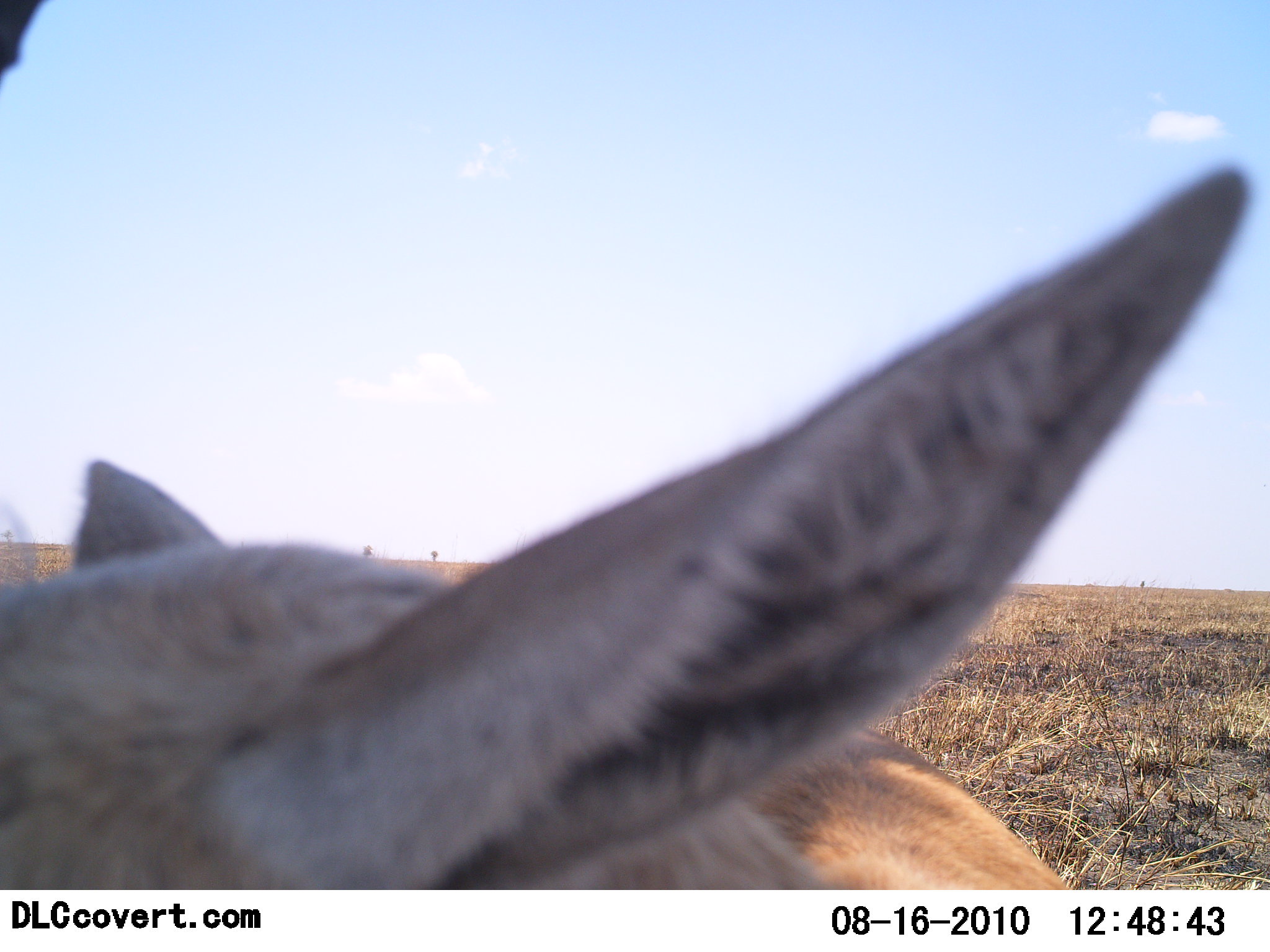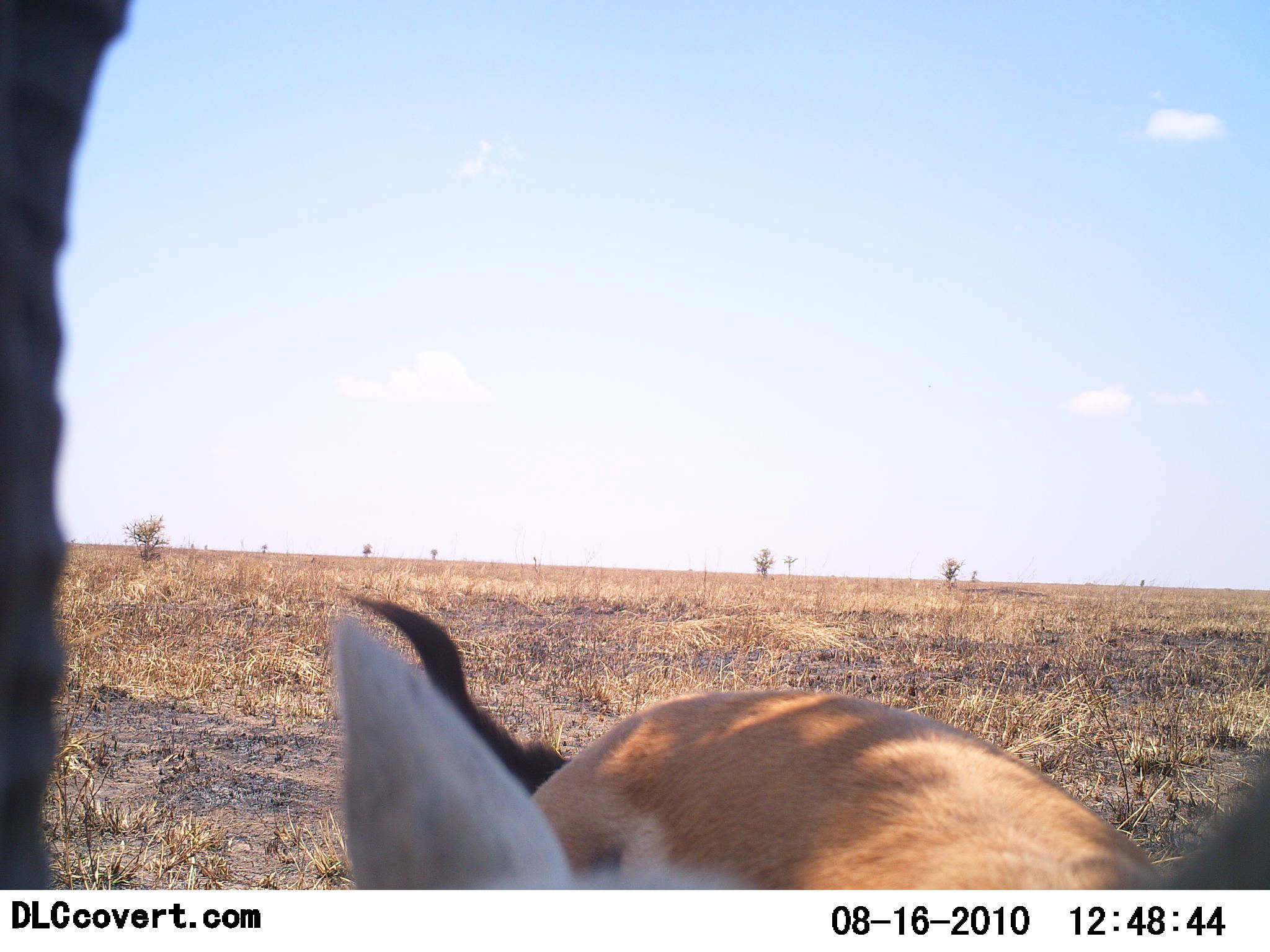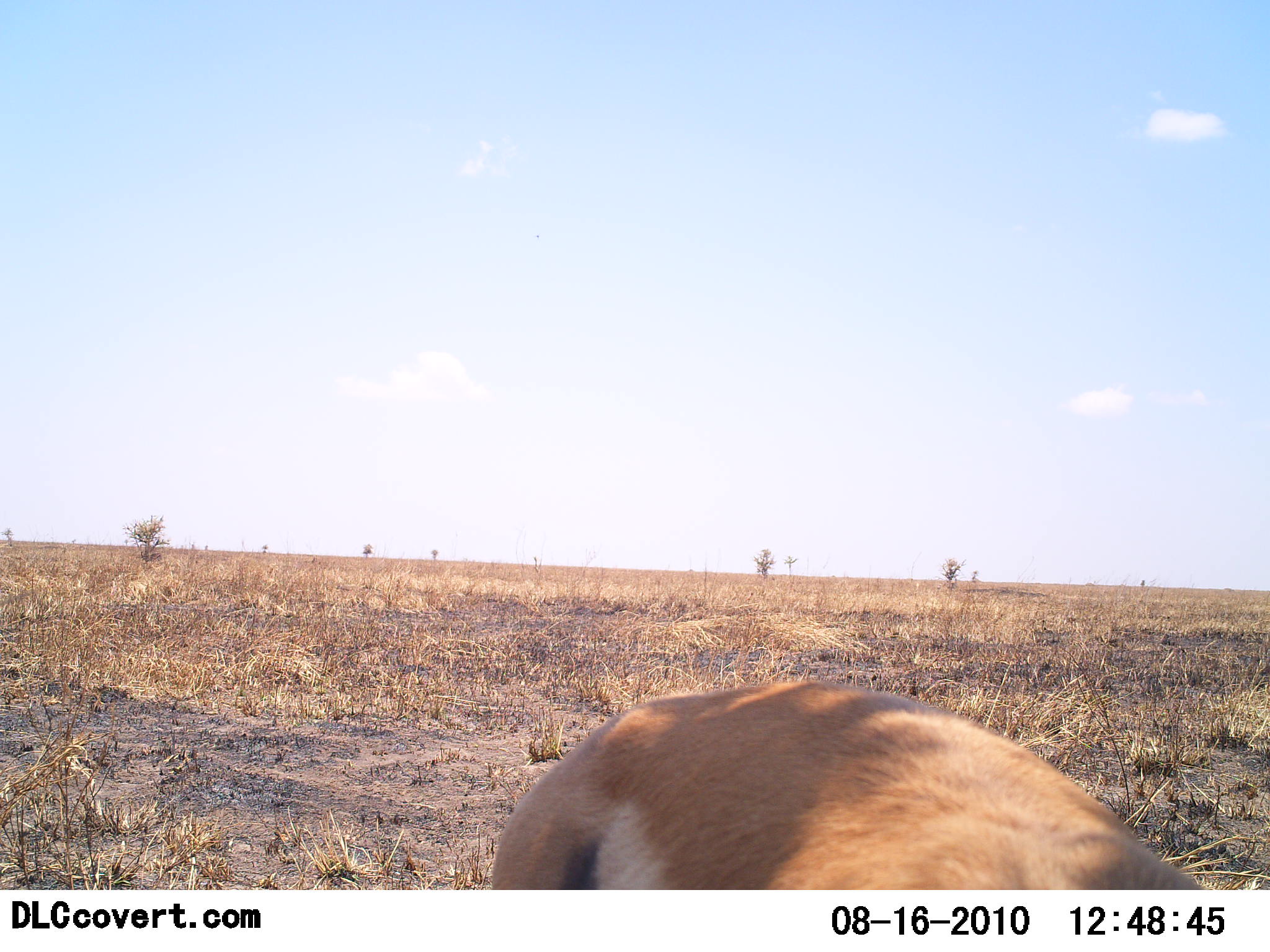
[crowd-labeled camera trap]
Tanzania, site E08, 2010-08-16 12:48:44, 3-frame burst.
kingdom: Animalia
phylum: Chordata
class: Mammalia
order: Artiodactyla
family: Bovidae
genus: Eudorcas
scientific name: Eudorcas thomsonii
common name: thomson's gazelle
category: gazellethomsons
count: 1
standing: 61%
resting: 6%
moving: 6%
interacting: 22%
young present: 6%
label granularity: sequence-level